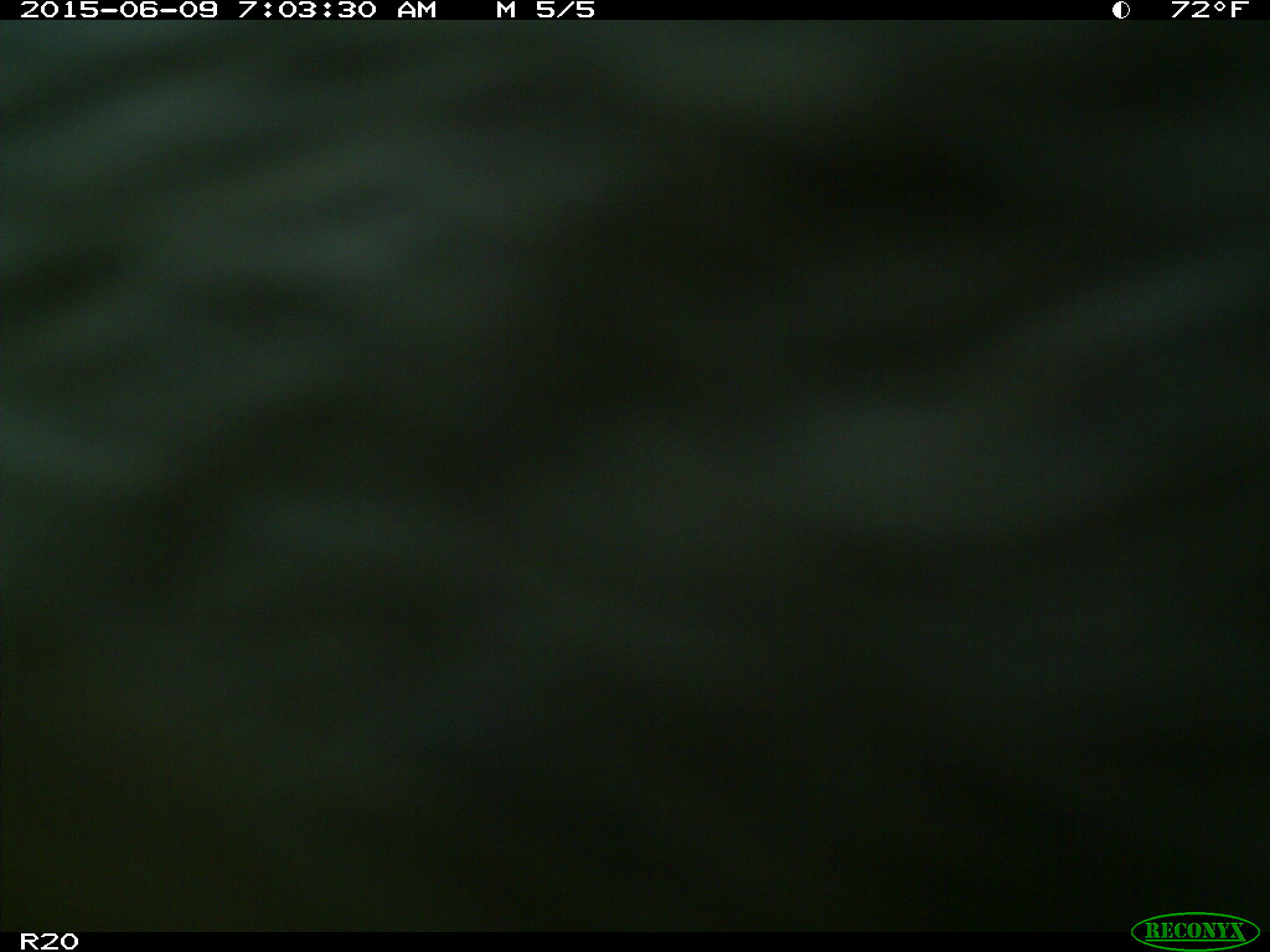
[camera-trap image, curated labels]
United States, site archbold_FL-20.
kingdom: Animalia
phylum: Chordata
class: Mammalia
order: Artiodactyla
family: Bovidae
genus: Bos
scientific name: Bos taurus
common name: domestic cow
Bos taurus (domestic cow).